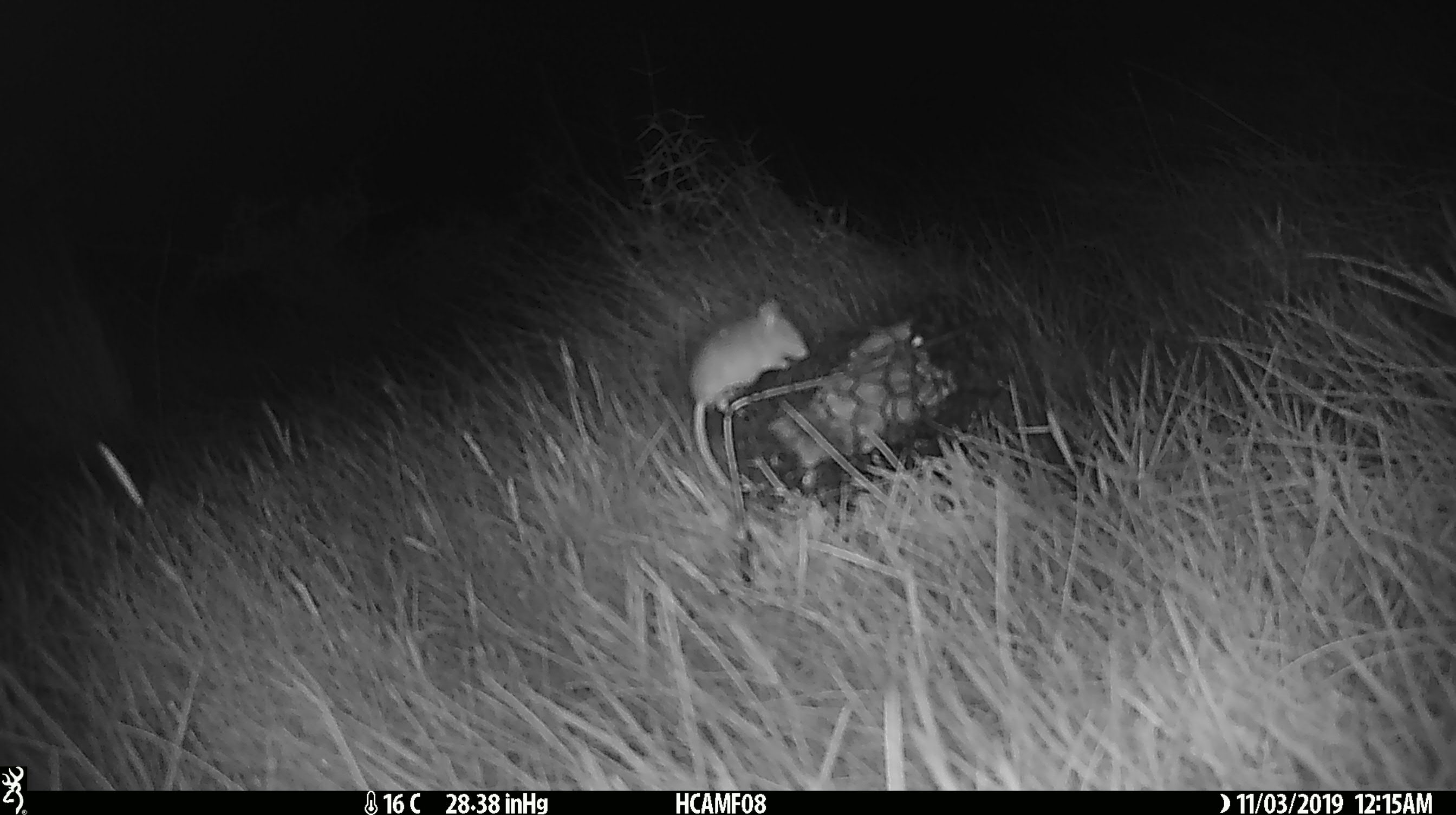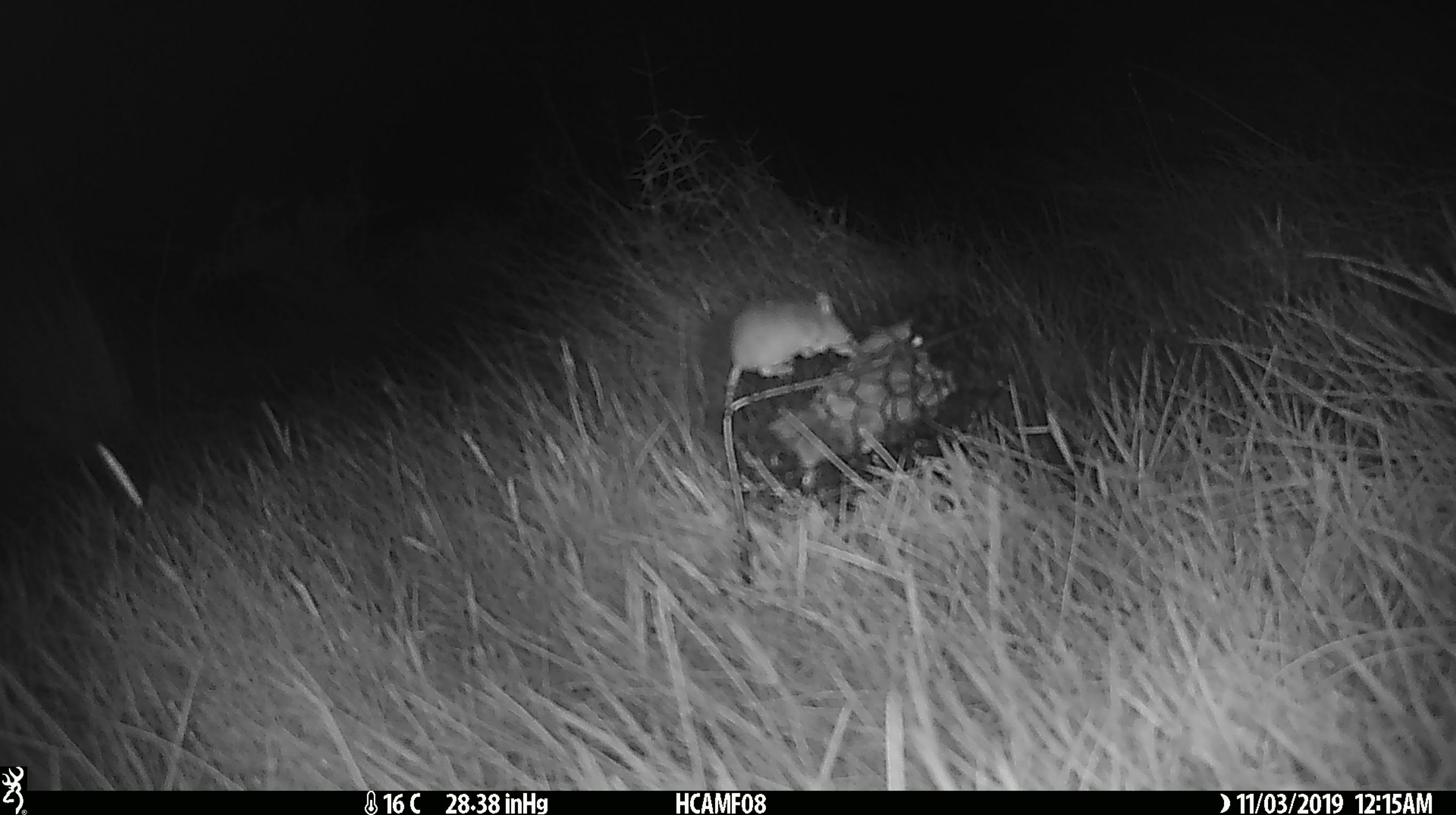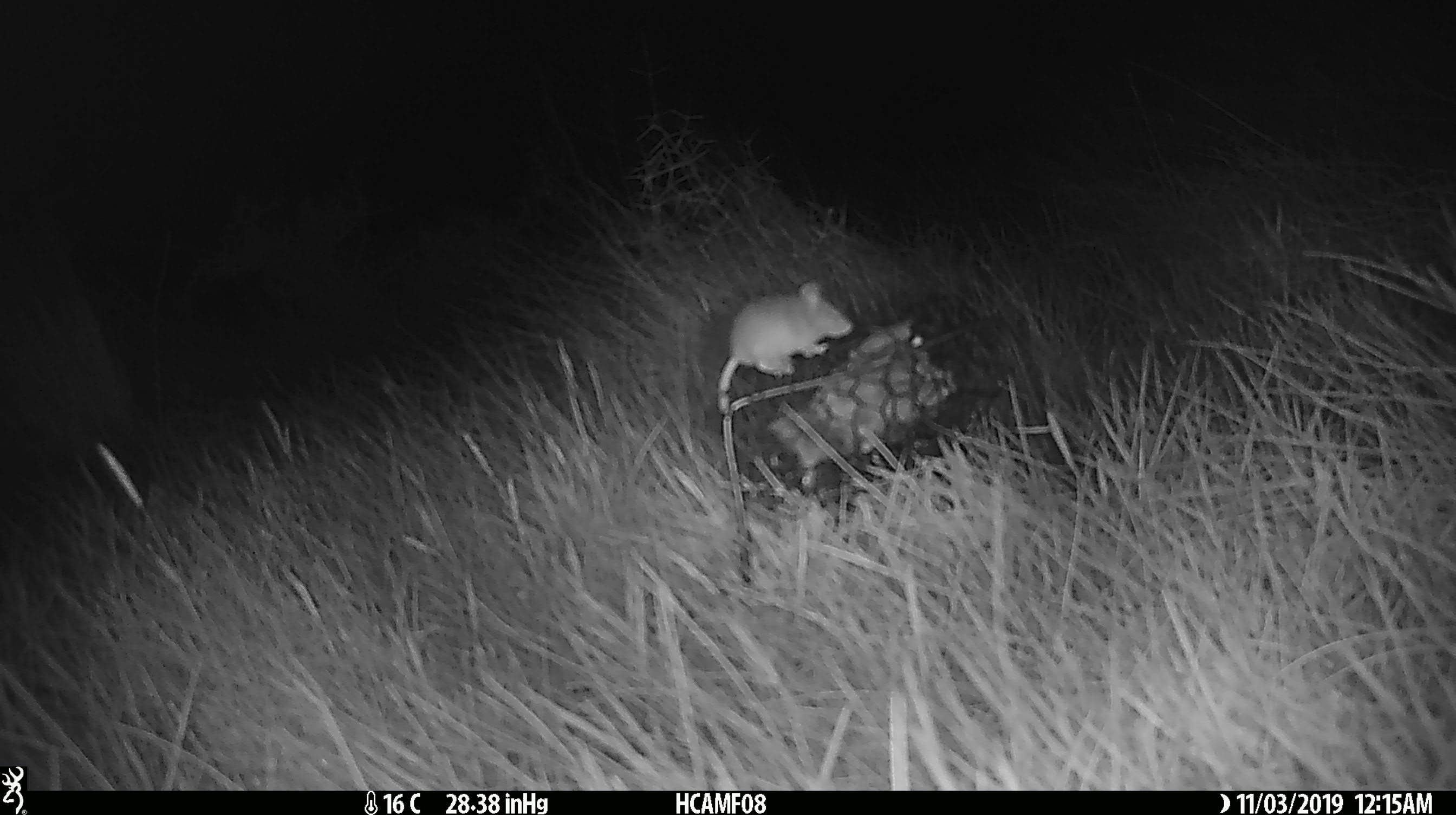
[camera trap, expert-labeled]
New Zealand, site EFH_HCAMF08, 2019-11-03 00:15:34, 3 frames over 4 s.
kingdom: Animalia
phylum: Chordata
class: Mammalia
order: Rodentia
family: Muridae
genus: Mus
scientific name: Mus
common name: mouse